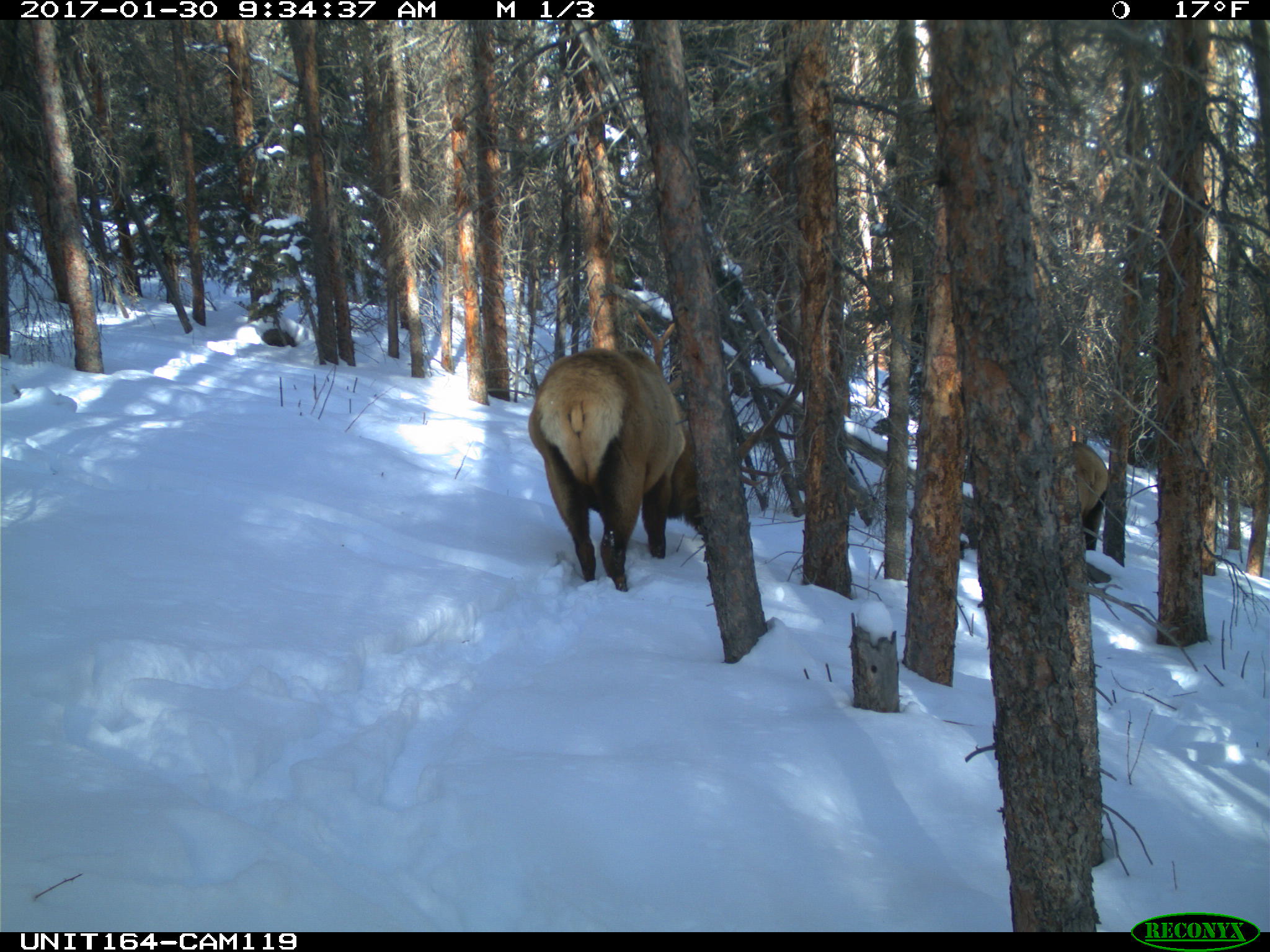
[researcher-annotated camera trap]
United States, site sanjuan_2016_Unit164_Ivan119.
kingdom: Animalia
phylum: Chordata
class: Mammalia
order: Artiodactyla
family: Cervidae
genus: Cervus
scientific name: Cervus elaphus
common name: red deer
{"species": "Cervus elaphus (red deer)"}